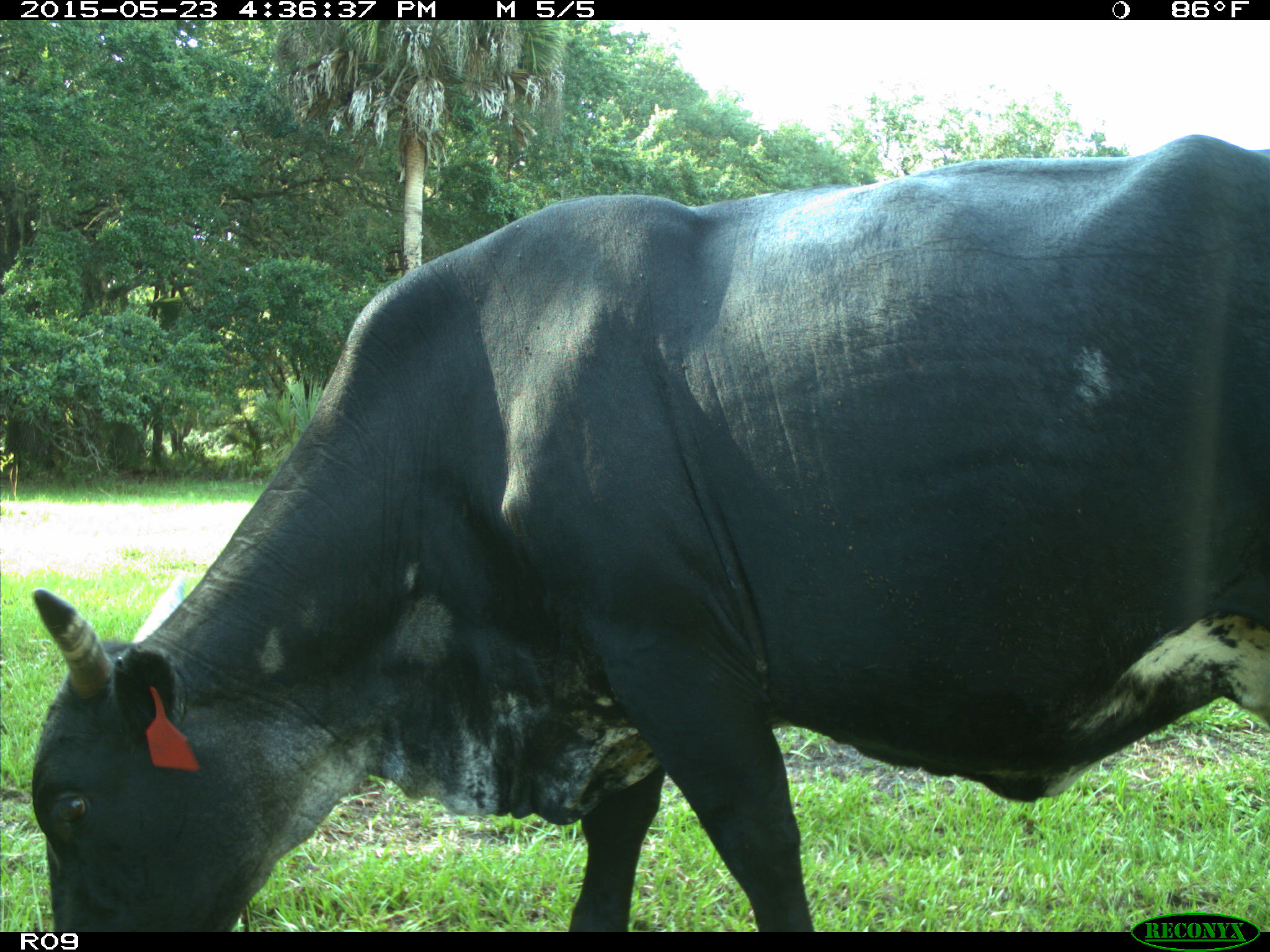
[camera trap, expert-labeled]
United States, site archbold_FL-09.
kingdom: Animalia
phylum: Chordata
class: Mammalia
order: Artiodactyla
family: Bovidae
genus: Bos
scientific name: Bos taurus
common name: domestic cow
Bos taurus (domestic cow).